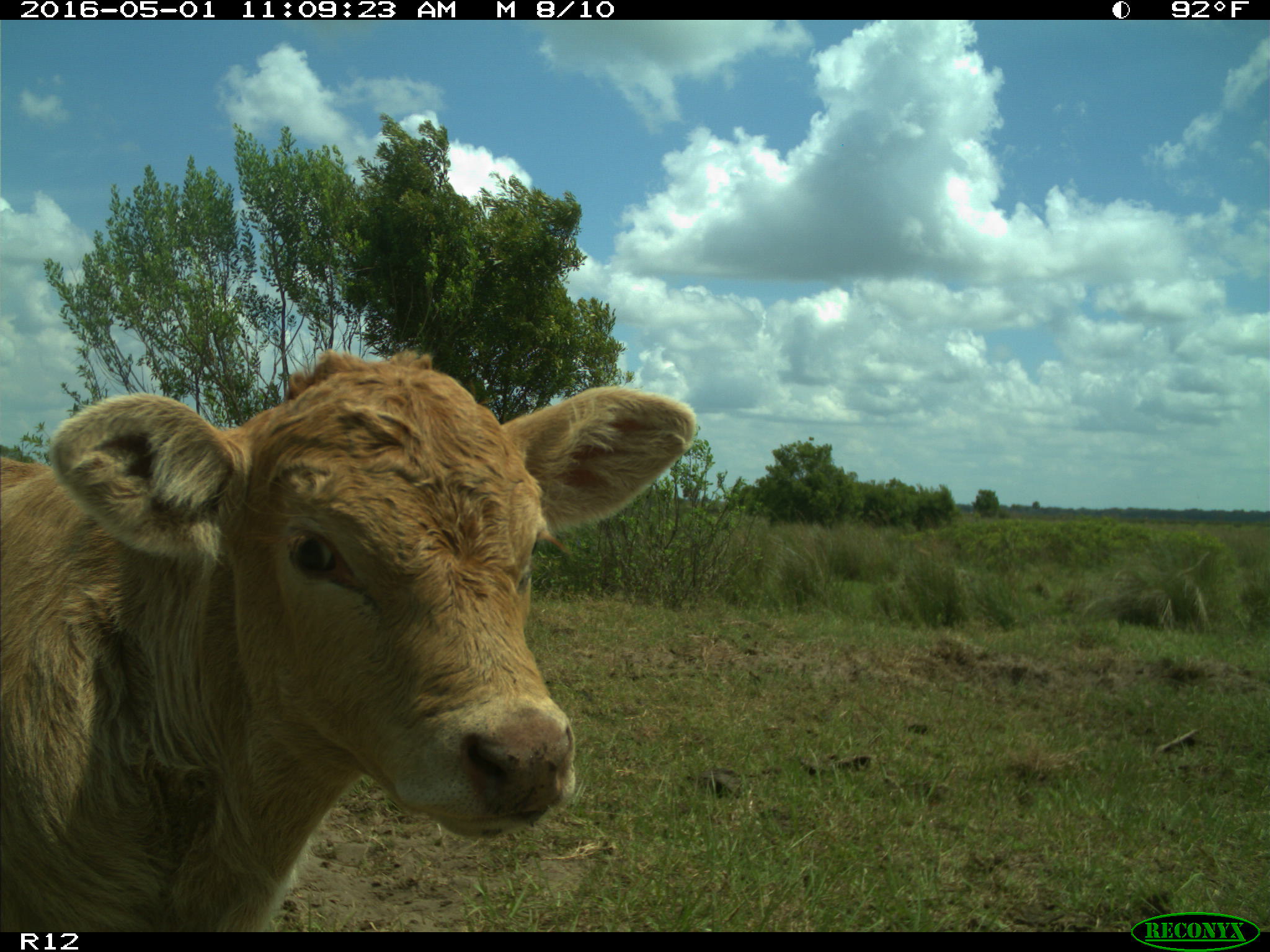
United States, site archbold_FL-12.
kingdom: Animalia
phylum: Chordata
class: Mammalia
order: Artiodactyla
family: Bovidae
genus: Bos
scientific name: Bos taurus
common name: domestic cow